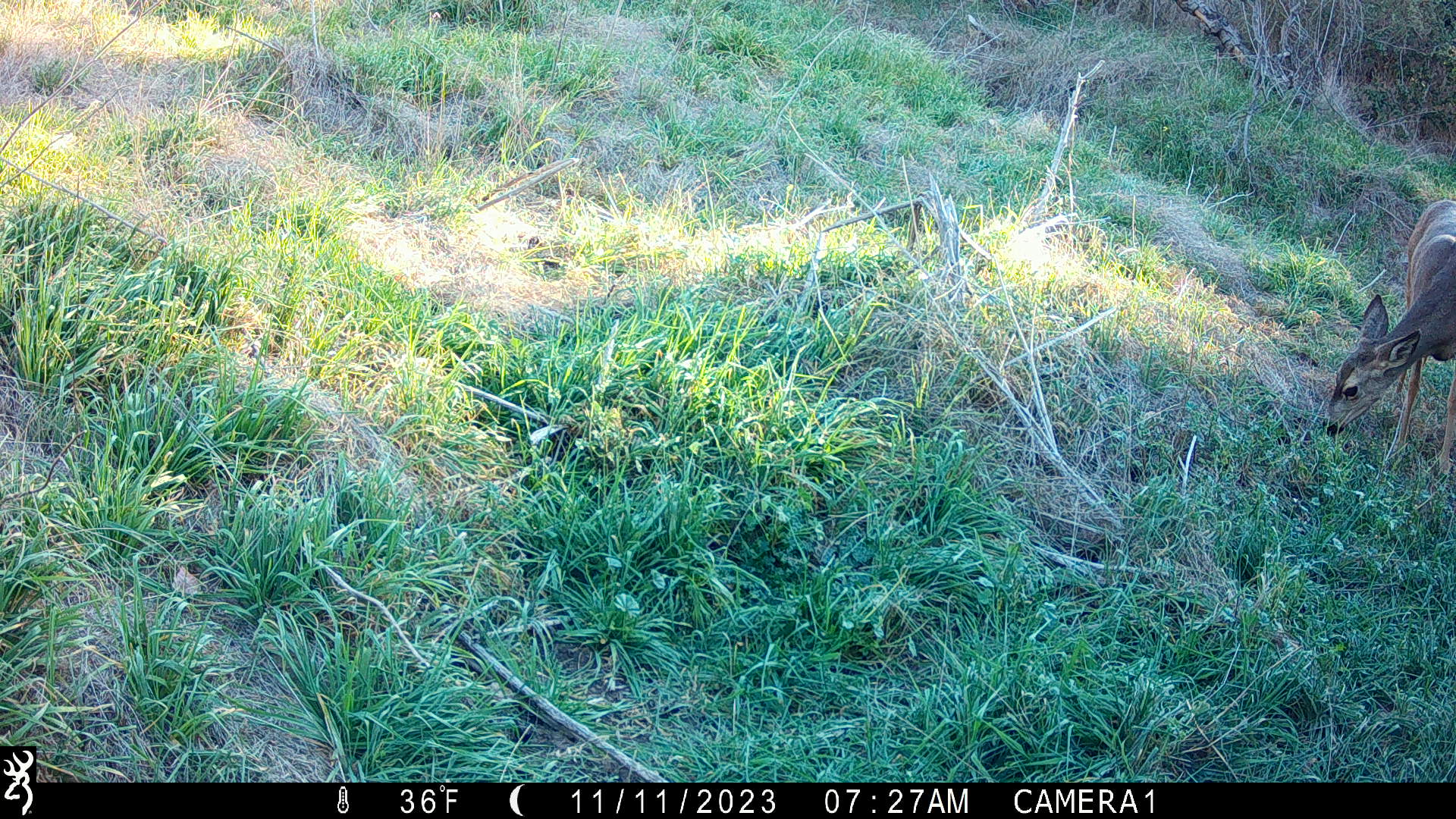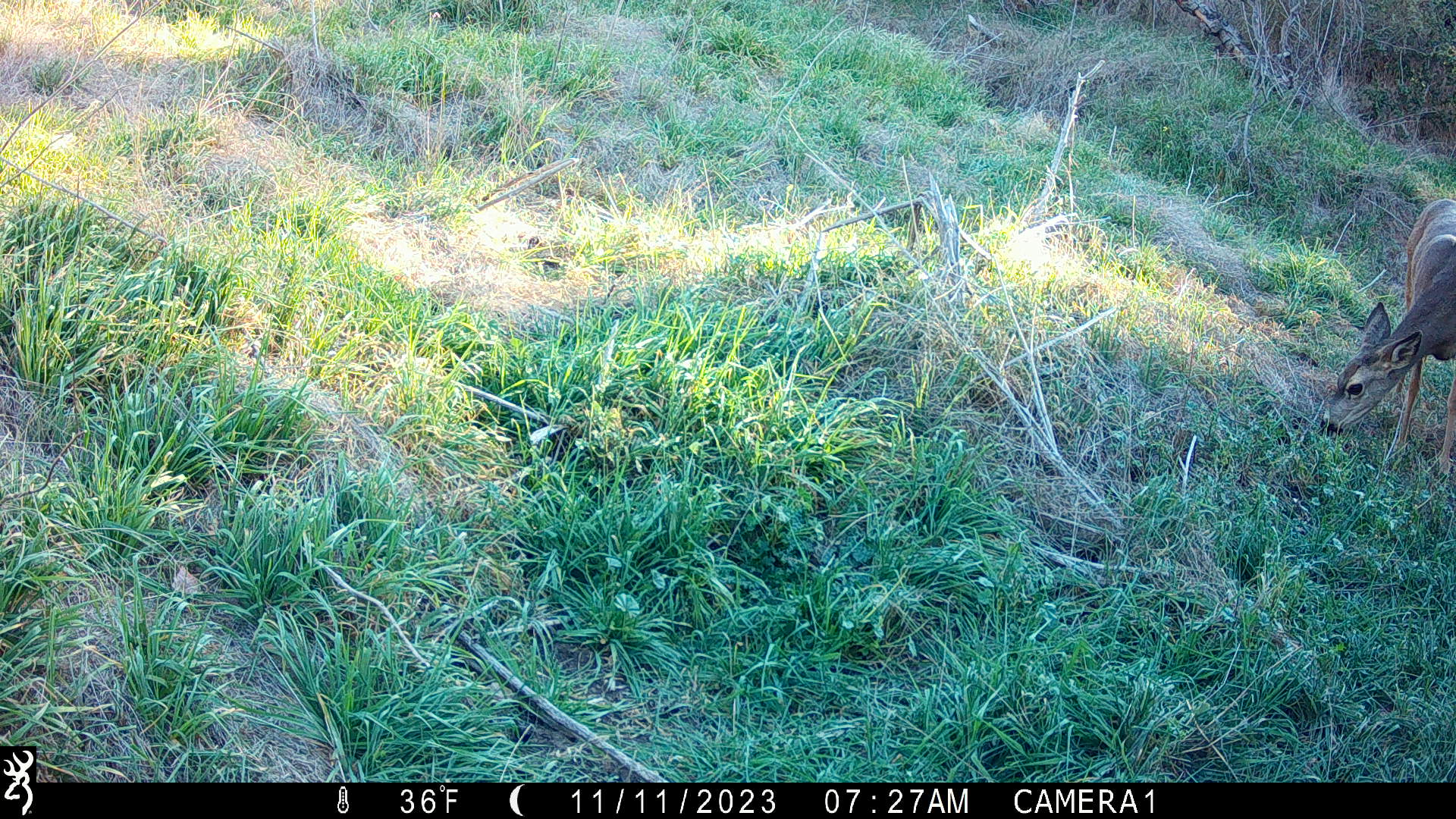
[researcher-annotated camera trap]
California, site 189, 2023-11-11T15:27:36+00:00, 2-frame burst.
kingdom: Animalia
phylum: Chordata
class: Mammalia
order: Artiodactyla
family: Cervidae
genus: Odocoileus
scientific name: Odocoileus hemionus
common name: mule deer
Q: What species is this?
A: Mule deer (Odocoileus hemionus).